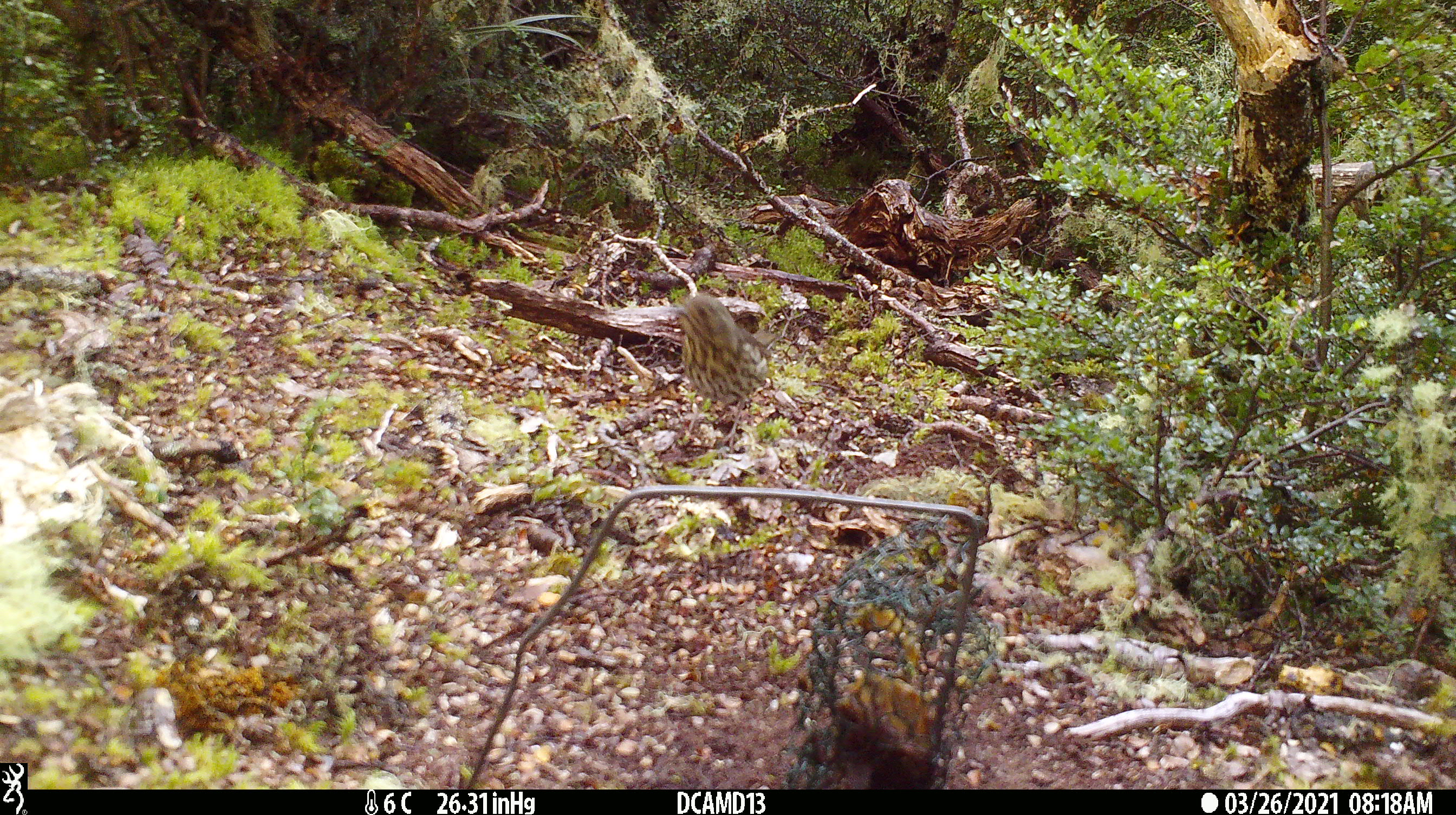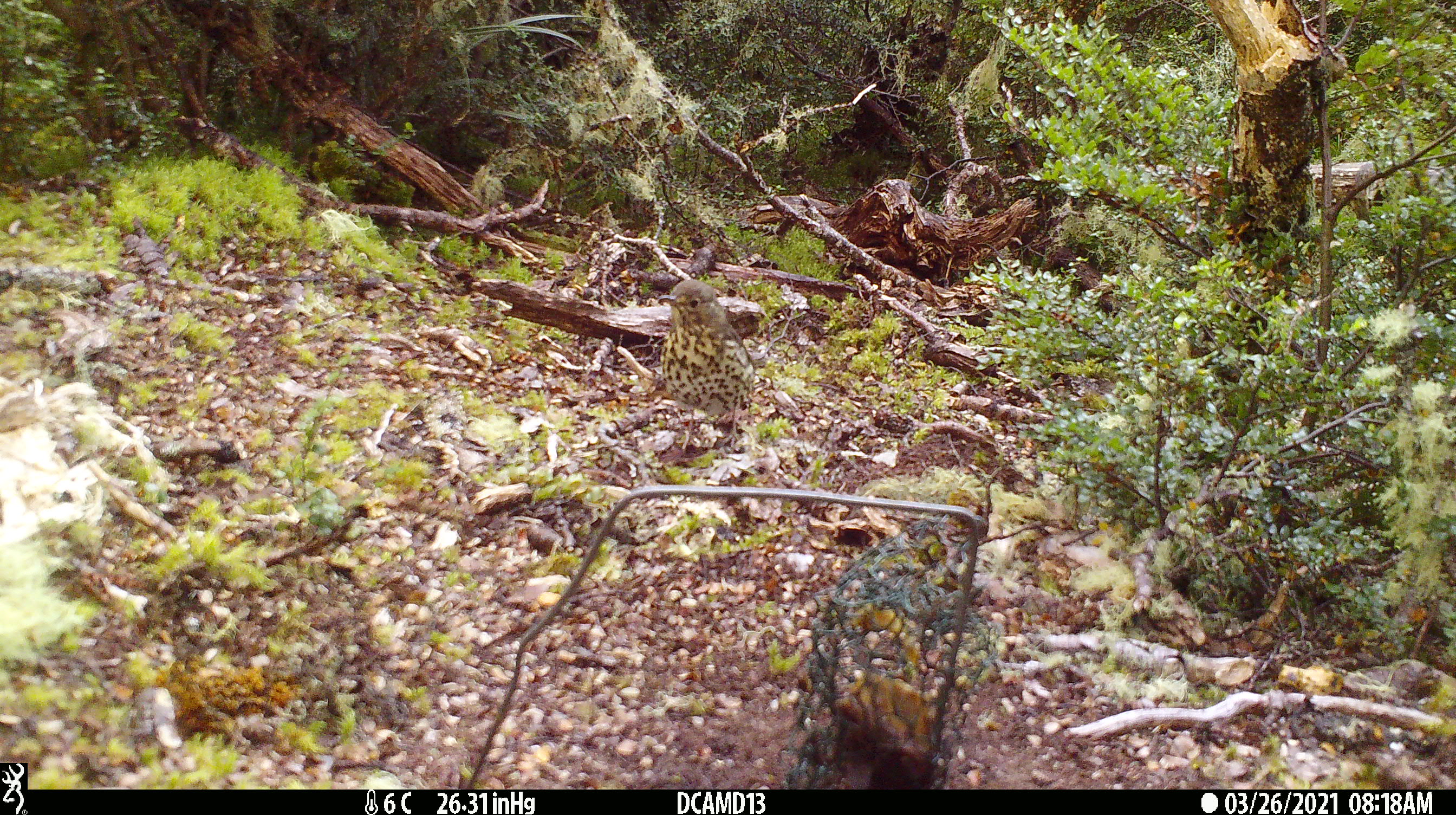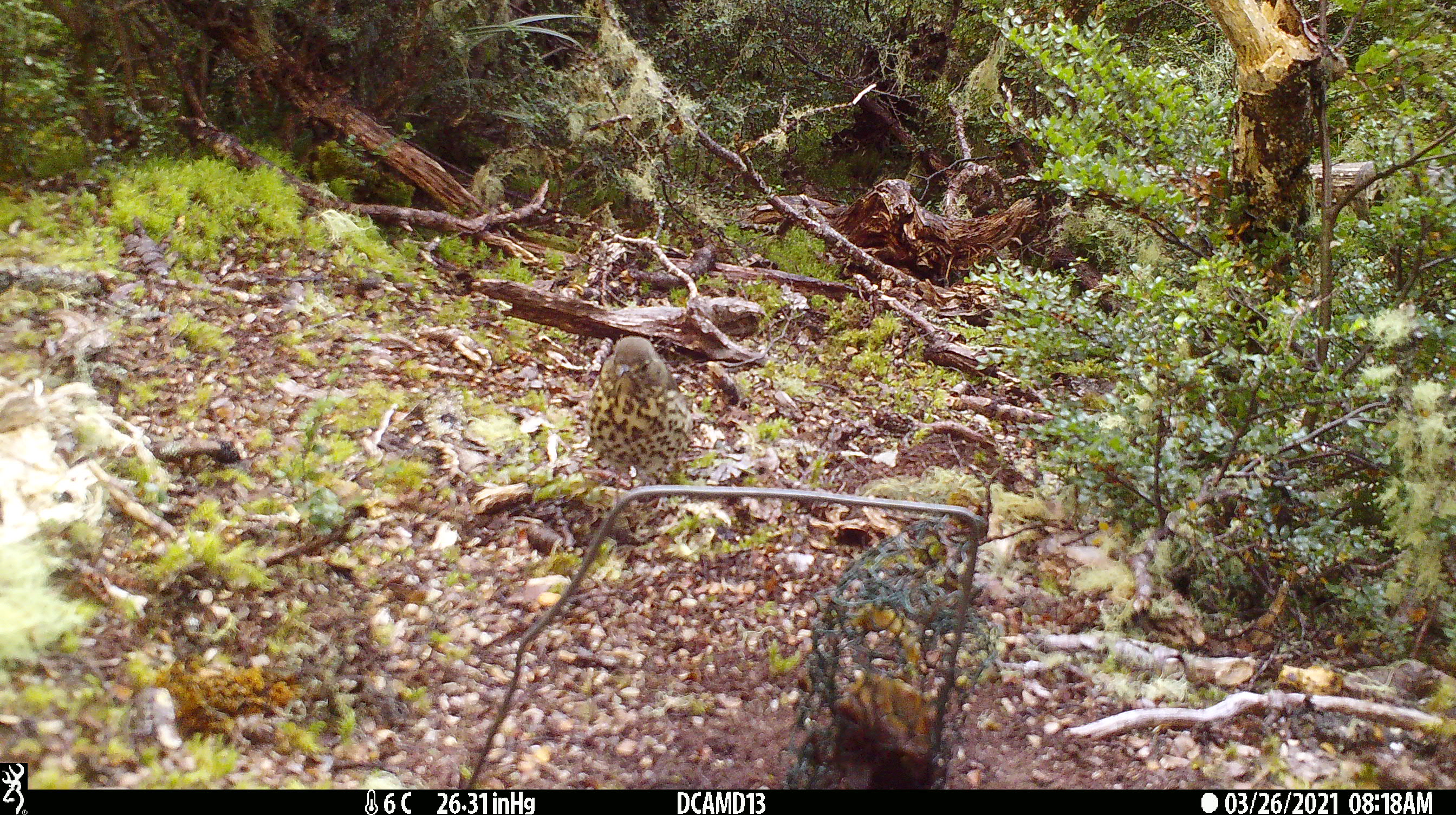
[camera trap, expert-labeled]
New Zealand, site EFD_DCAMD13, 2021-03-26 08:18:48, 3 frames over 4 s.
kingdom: Animalia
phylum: Chordata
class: Aves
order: Passeriformes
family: Turdidae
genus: Turdus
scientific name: Turdus philomelos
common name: song thrush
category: thrush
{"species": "thrush (song thrush) (Turdus philomelos)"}